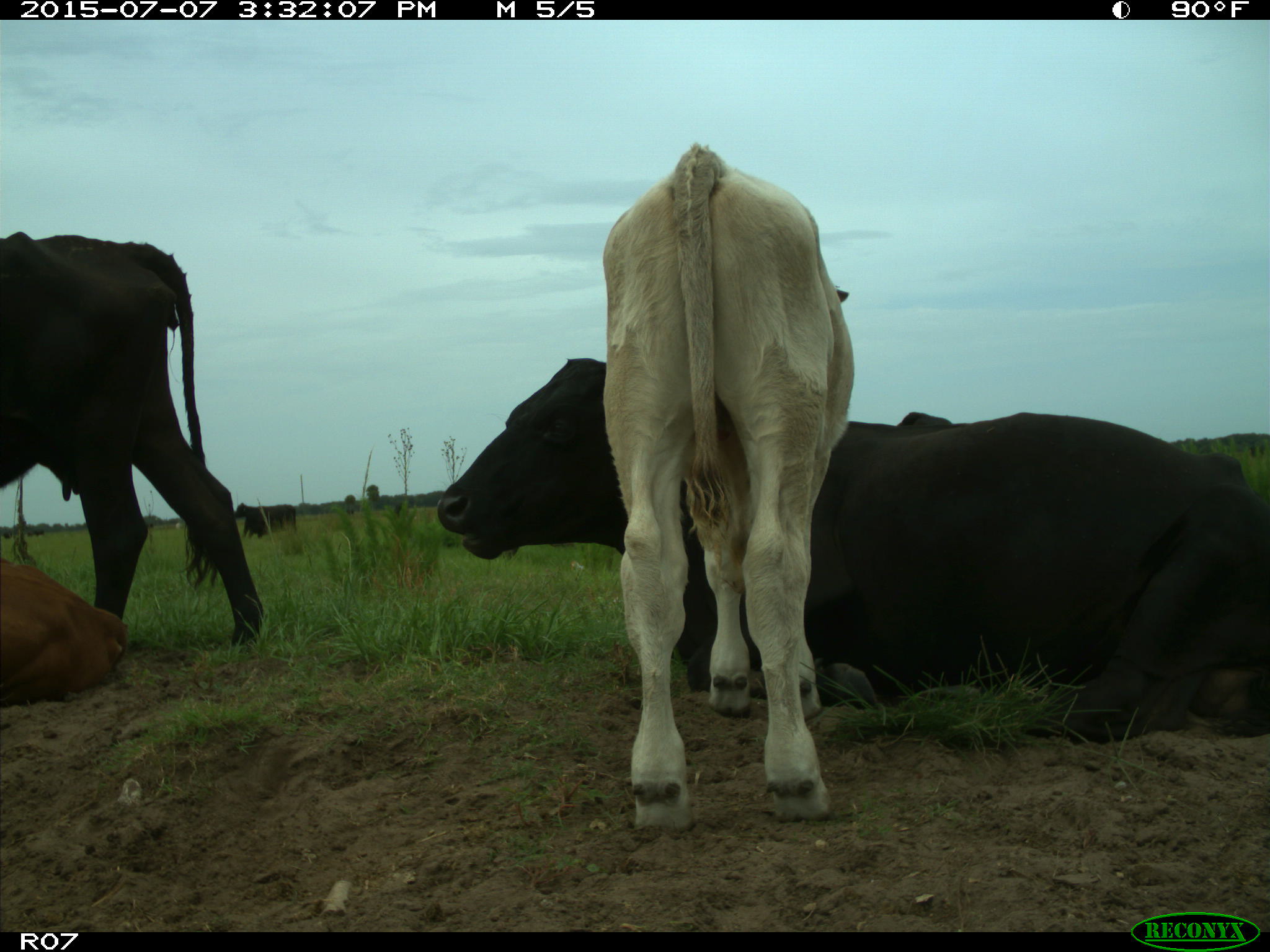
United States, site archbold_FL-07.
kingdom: Animalia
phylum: Chordata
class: Mammalia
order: Artiodactyla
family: Bovidae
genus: Bos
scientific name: Bos taurus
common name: domestic cow